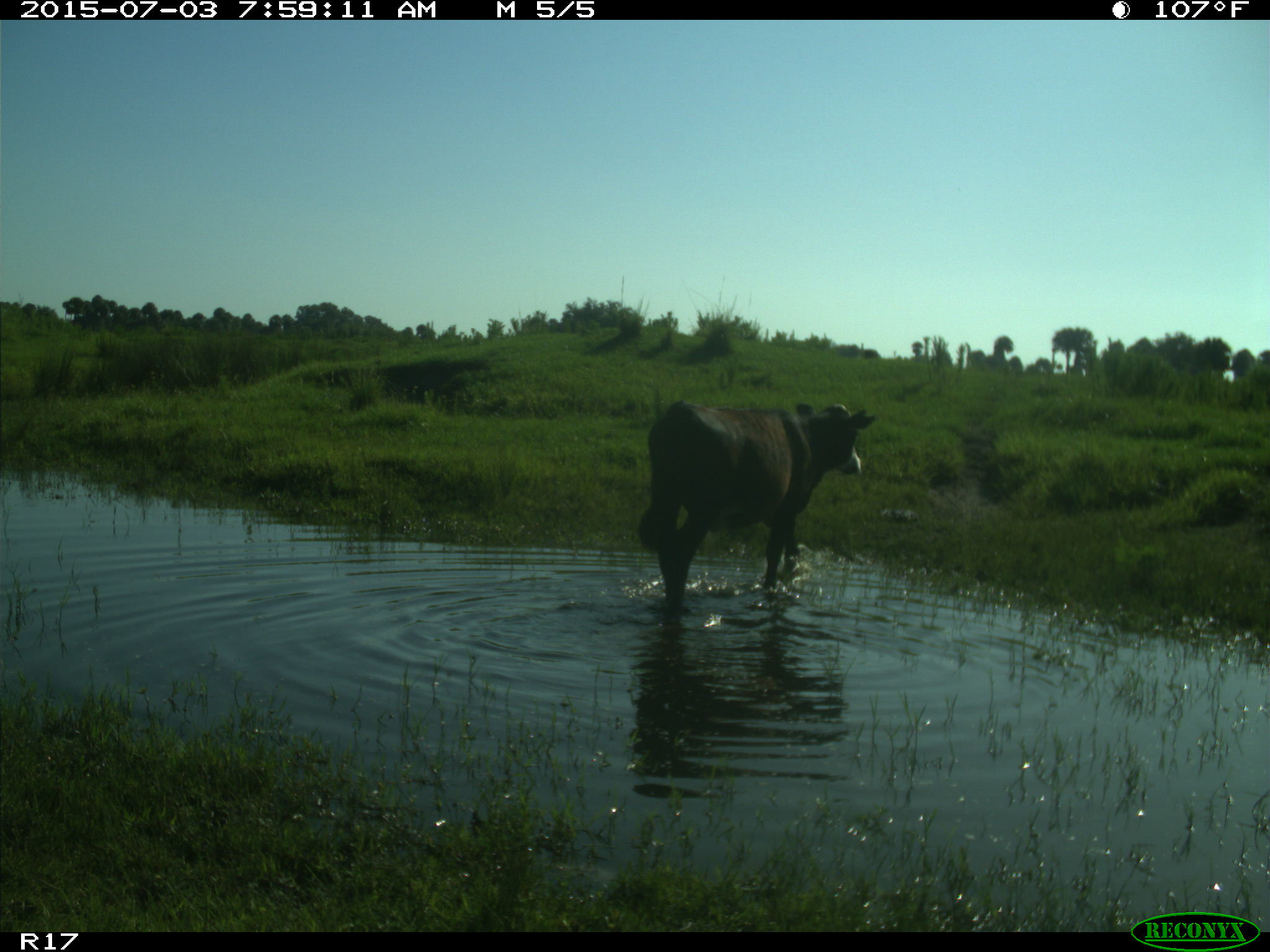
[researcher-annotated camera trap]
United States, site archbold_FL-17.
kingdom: Animalia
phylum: Chordata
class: Mammalia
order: Artiodactyla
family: Bovidae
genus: Bos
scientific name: Bos taurus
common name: domestic cow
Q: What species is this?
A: Bos taurus (domestic cow).